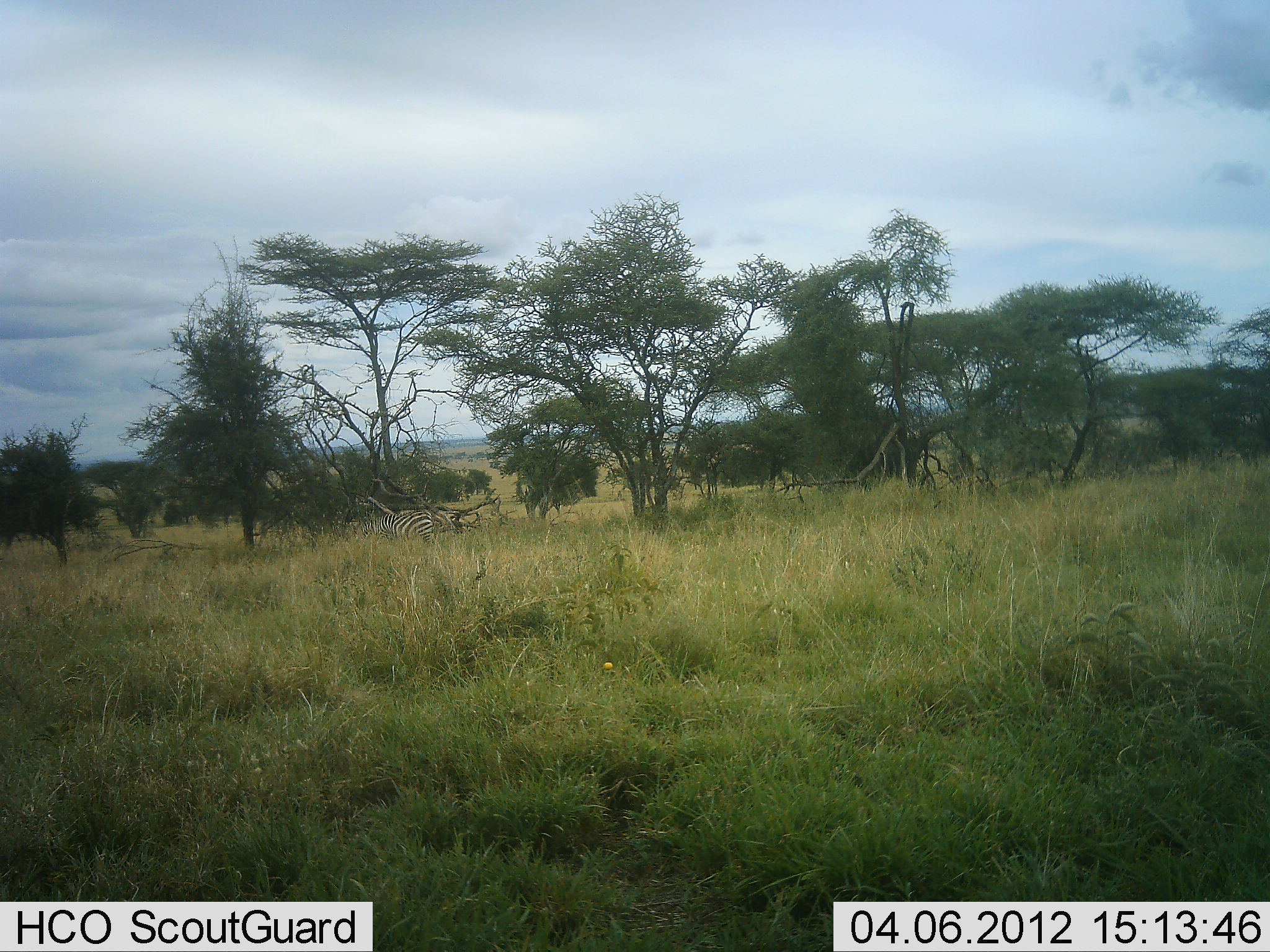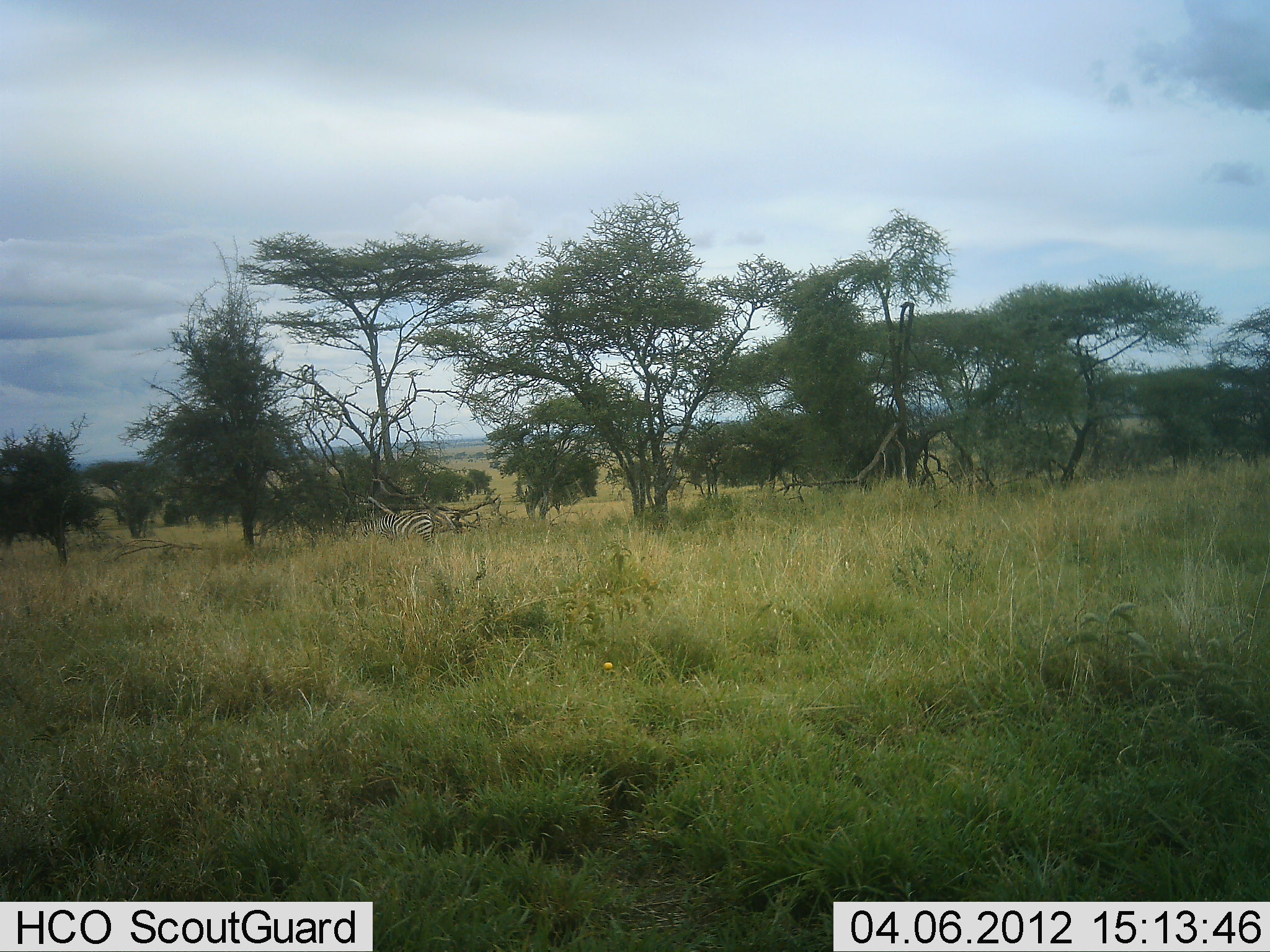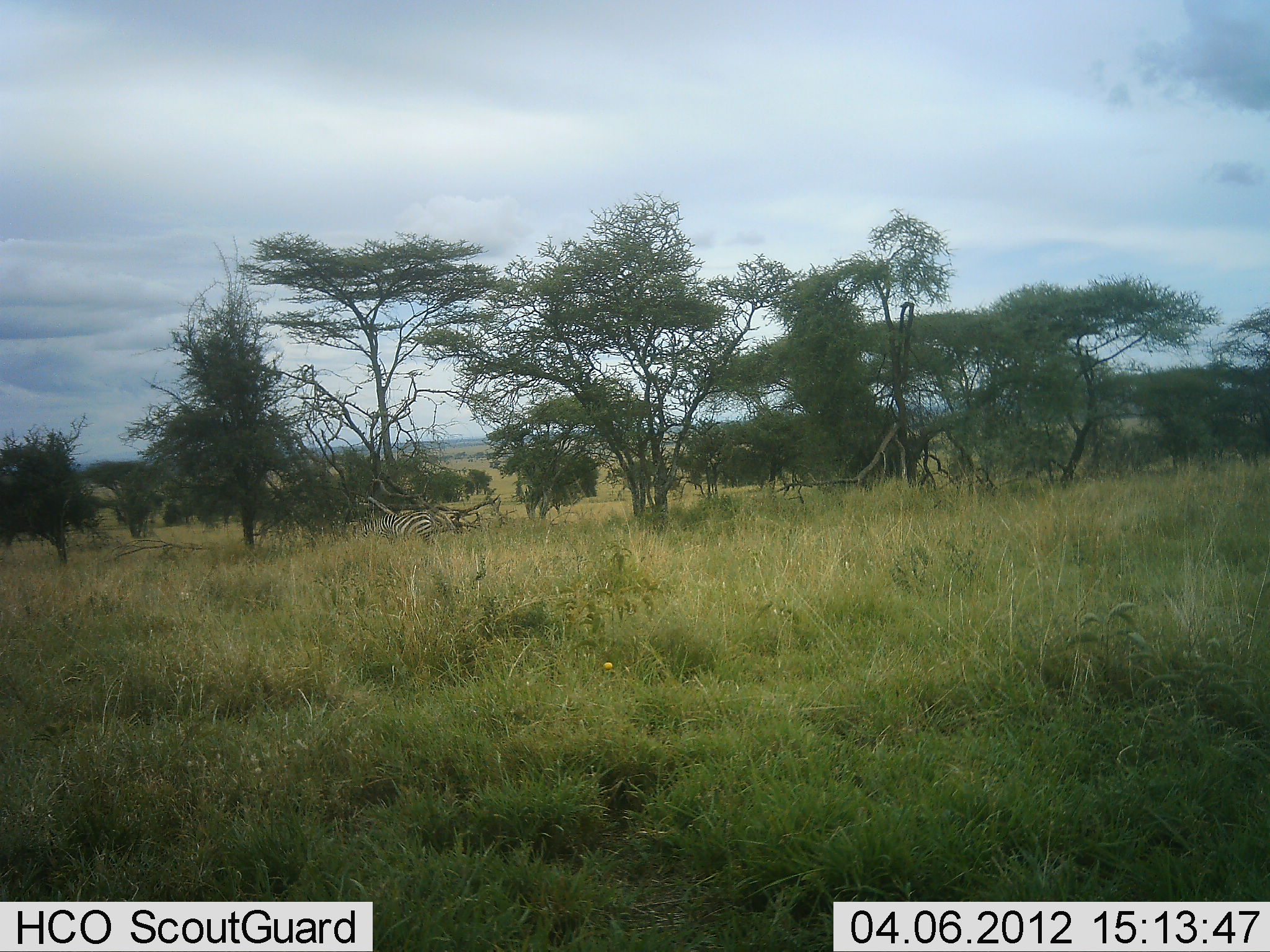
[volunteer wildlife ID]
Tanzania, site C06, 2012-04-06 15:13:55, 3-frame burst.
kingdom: Animalia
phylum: Chordata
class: Mammalia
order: Perissodactyla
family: Equidae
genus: Equus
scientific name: Equus quagga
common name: plains zebra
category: zebra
Zebra (plains zebra) (Equus quagga), count 1. Behavior (volunteer vote fractions): standing 83%, resting 8%, moving 0%, interacting 0%. Young present (vote fraction): 0%. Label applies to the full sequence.